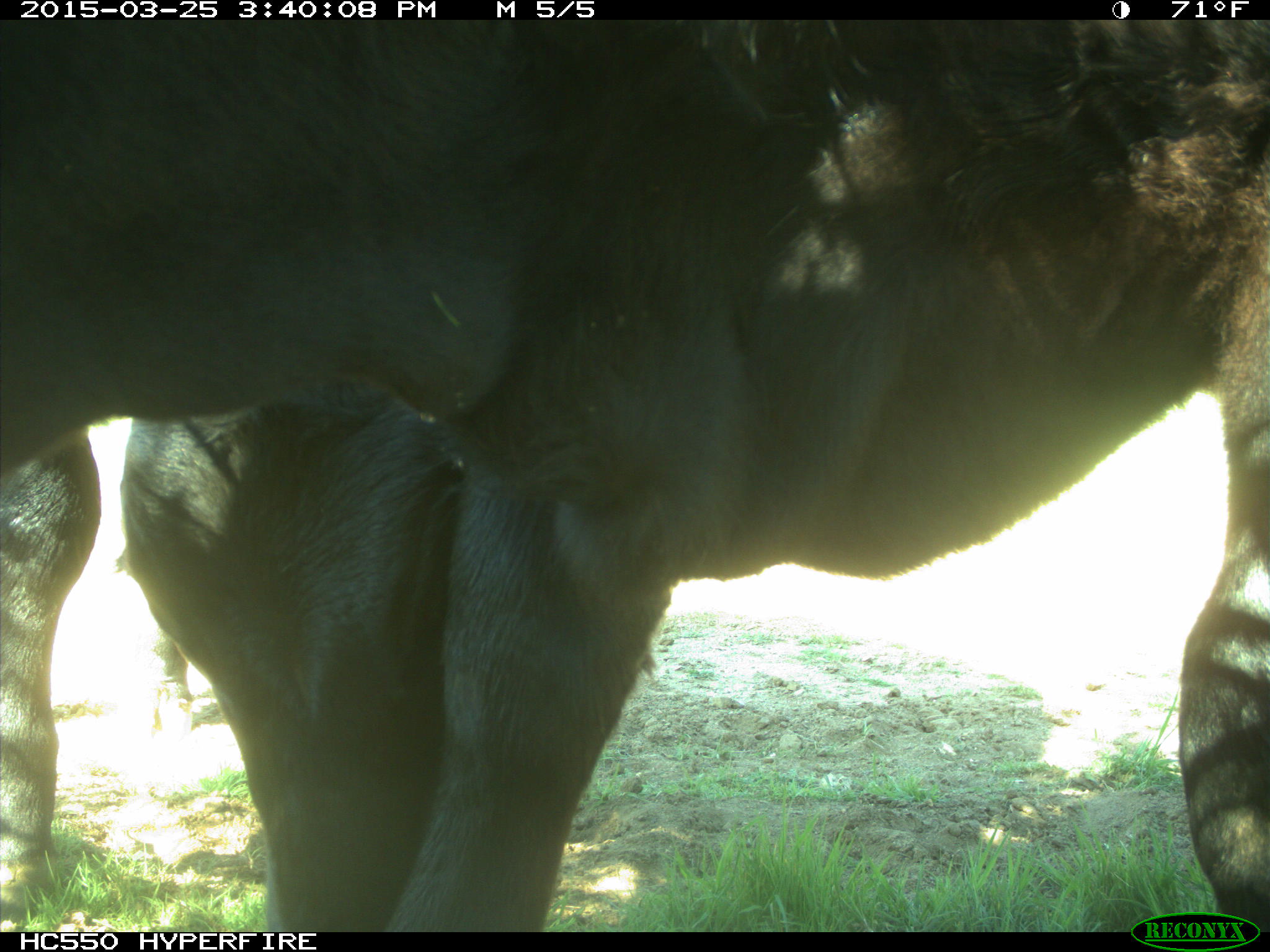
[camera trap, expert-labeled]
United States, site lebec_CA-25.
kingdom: Animalia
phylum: Chordata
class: Mammalia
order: Artiodactyla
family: Bovidae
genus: Bos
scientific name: Bos taurus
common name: domestic cow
Bos taurus (domestic cow).